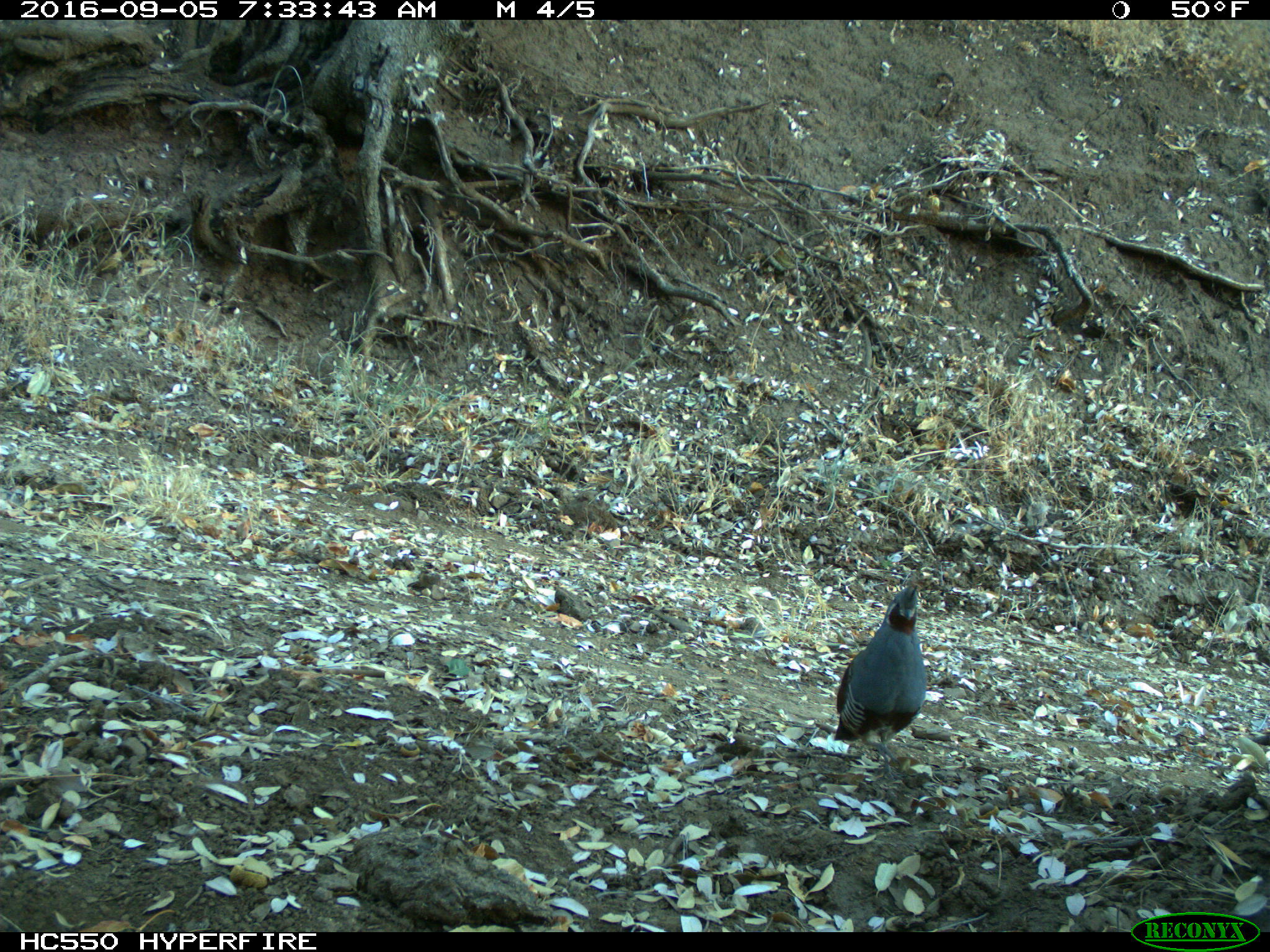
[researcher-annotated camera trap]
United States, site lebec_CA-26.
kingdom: Animalia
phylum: Chordata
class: Aves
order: Galliformes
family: Odontophoridae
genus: Callipepla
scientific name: Callipepla californica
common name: california quail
Callipepla californica (california quail).